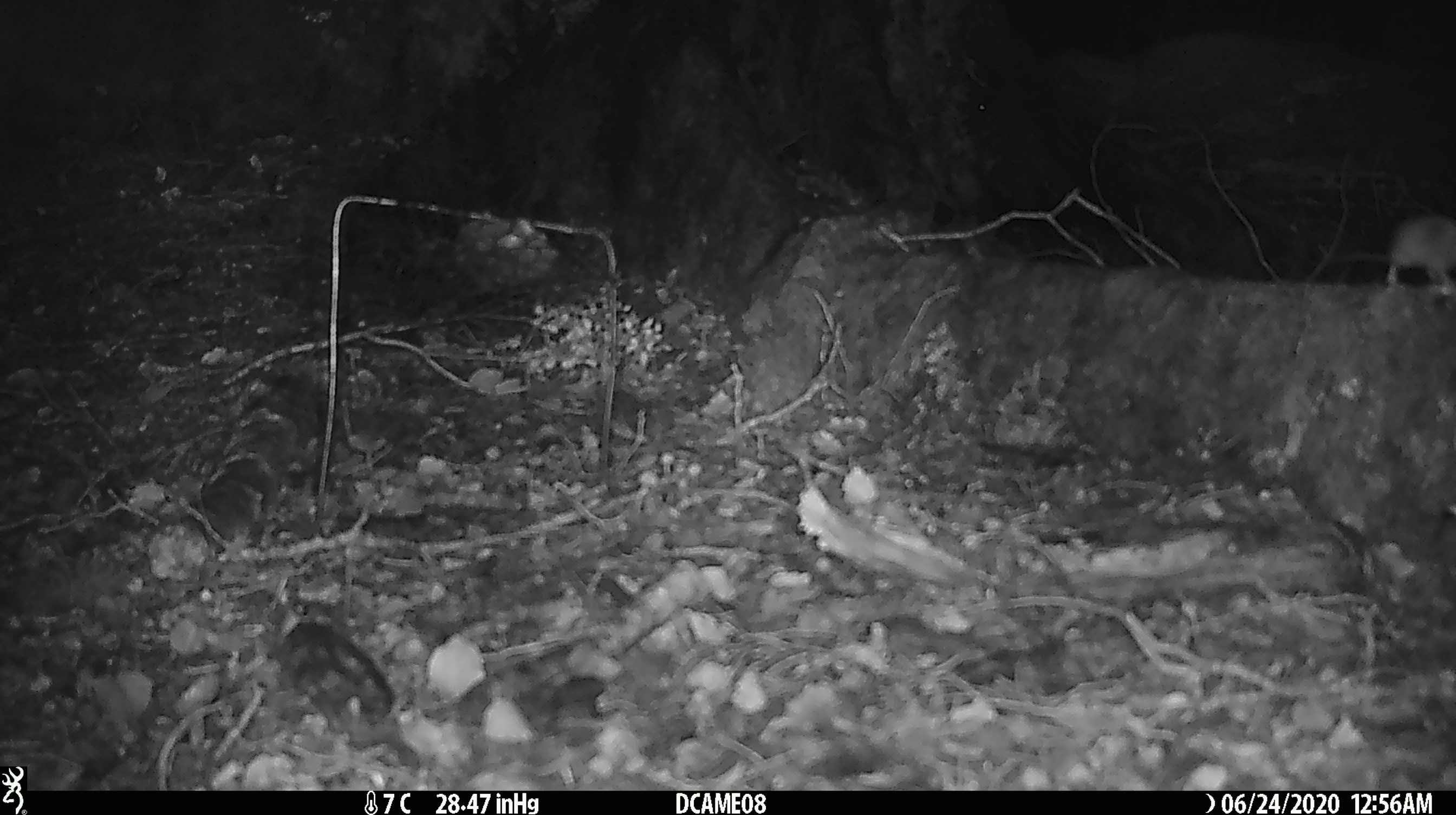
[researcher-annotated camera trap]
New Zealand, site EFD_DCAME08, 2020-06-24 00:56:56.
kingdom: Animalia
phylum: Chordata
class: Mammalia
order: Rodentia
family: Muridae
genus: Mus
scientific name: Mus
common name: mouse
Mouse (Mus).